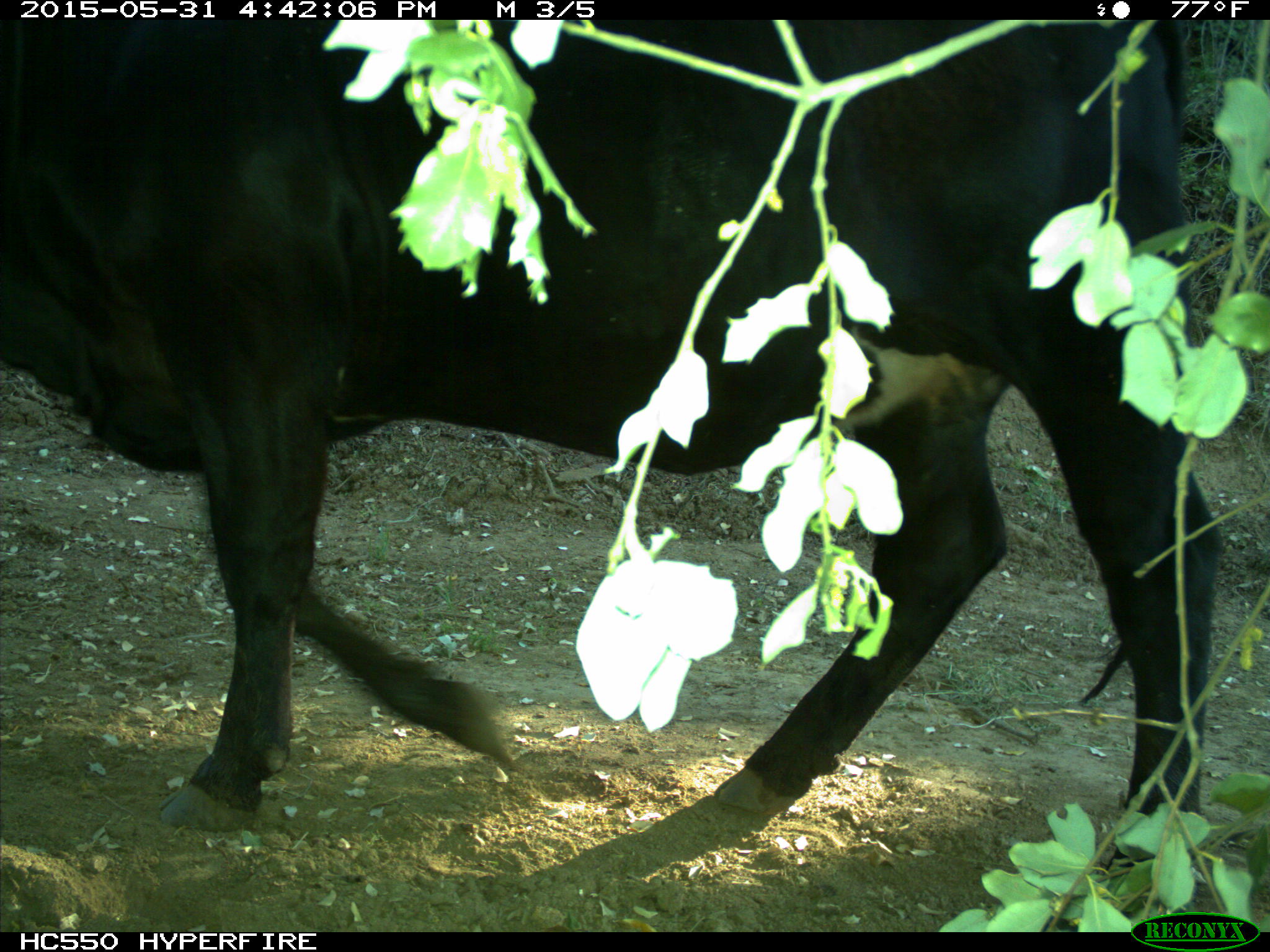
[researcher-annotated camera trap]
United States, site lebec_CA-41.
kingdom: Animalia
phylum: Chordata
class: Mammalia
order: Artiodactyla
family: Bovidae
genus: Bos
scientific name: Bos taurus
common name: domestic cow